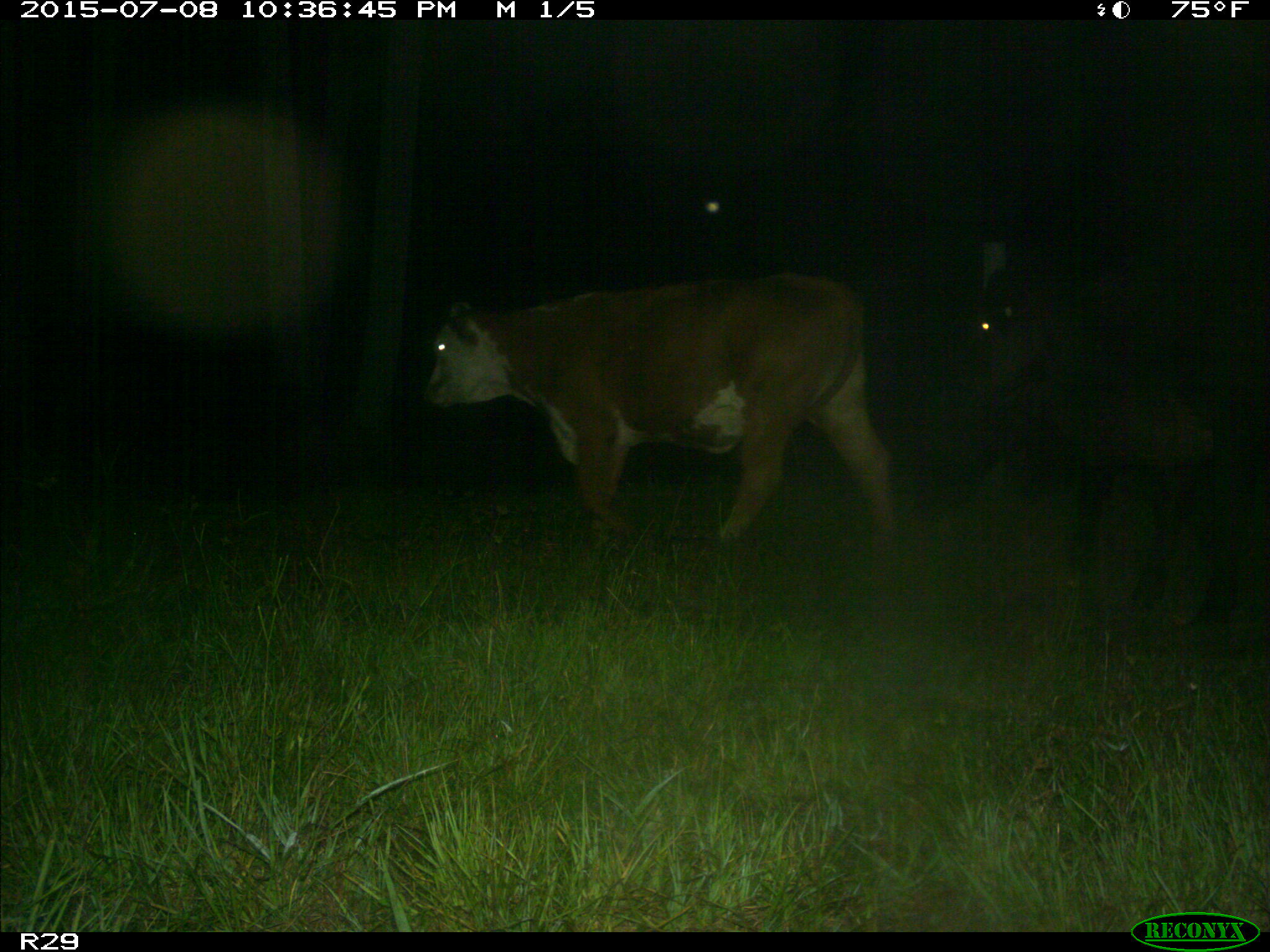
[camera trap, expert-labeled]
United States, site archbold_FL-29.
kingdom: Animalia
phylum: Chordata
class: Mammalia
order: Artiodactyla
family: Bovidae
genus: Bos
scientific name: Bos taurus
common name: domestic cow